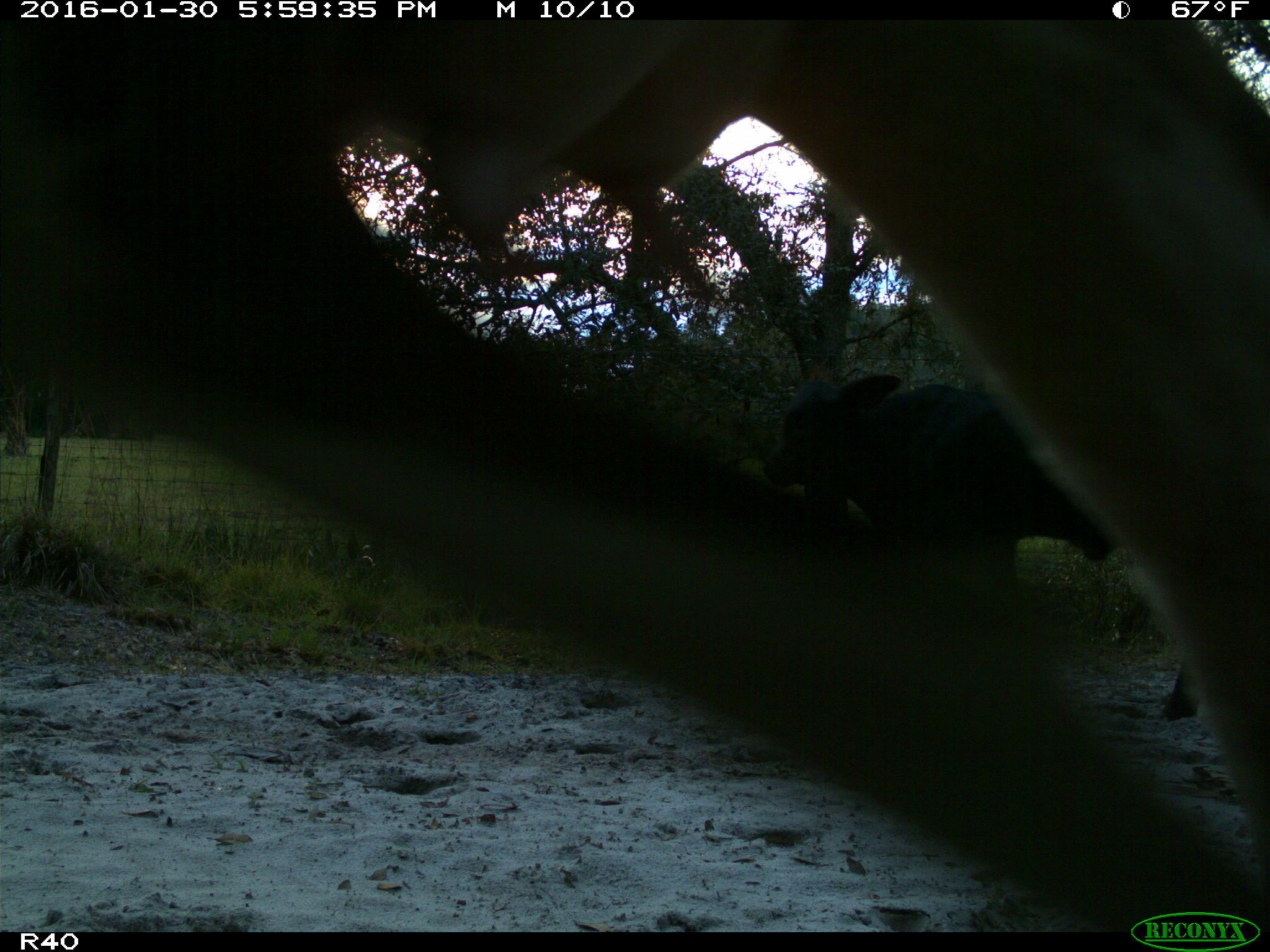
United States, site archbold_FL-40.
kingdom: Animalia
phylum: Chordata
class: Mammalia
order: Artiodactyla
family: Bovidae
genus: Bos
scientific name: Bos taurus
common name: domestic cow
Bos taurus (domestic cow).